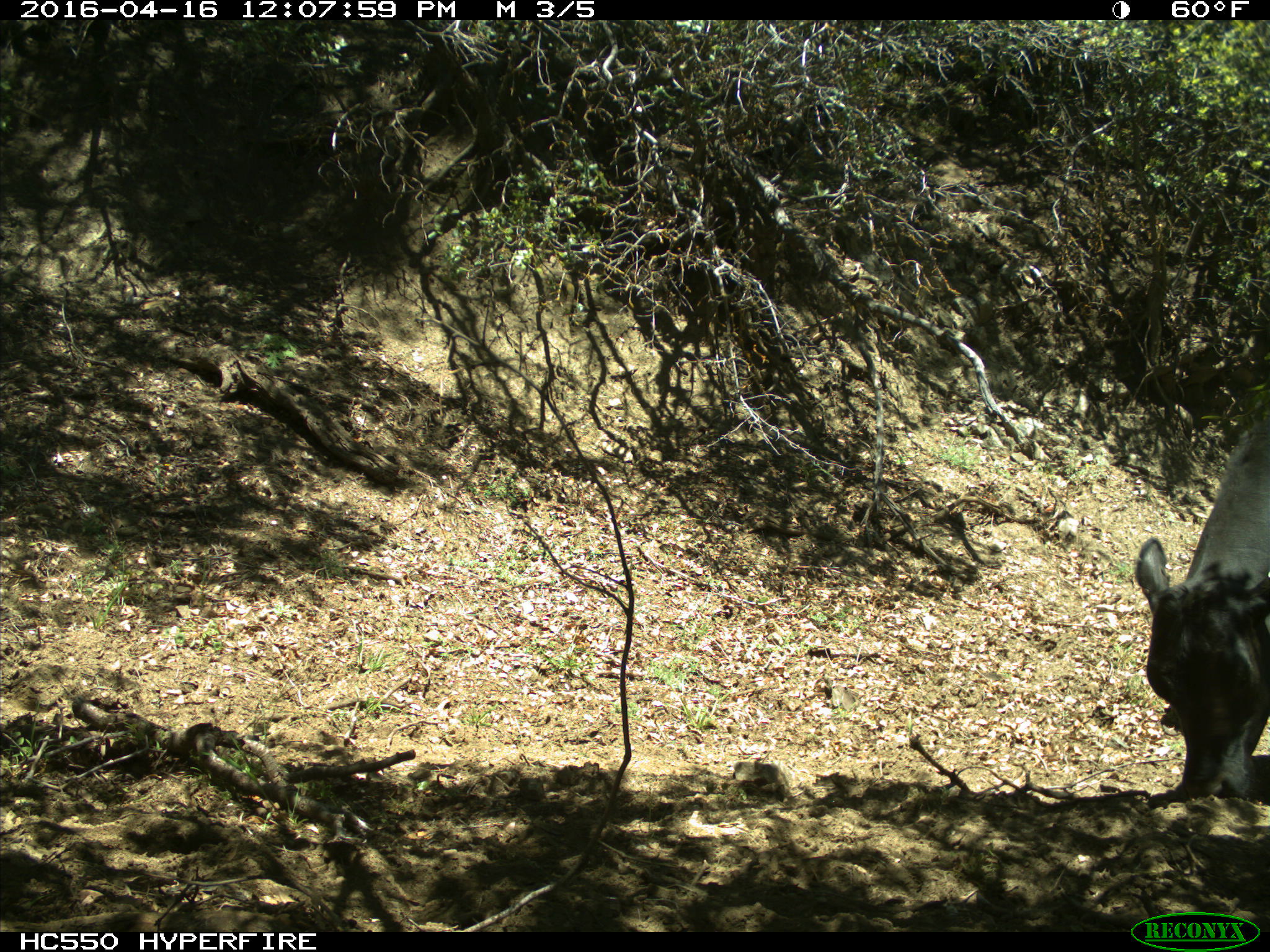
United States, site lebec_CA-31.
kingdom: Animalia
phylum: Chordata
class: Mammalia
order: Artiodactyla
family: Bovidae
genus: Bos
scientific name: Bos taurus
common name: domestic cow